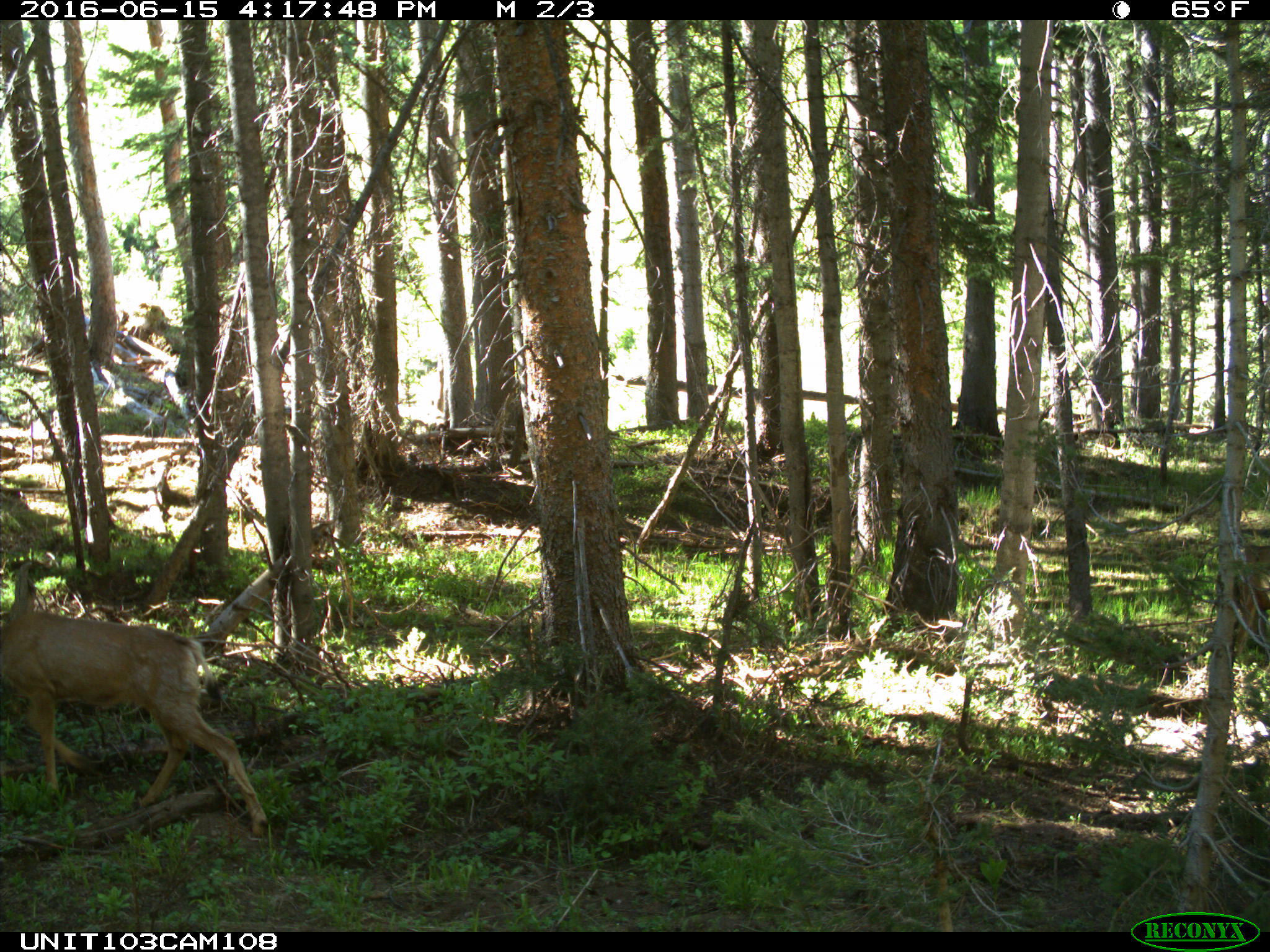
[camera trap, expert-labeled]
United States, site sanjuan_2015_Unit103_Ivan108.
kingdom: Animalia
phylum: Chordata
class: Mammalia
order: Artiodactyla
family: Cervidae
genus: Odocoileus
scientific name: Odocoileus hemionus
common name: mule deer